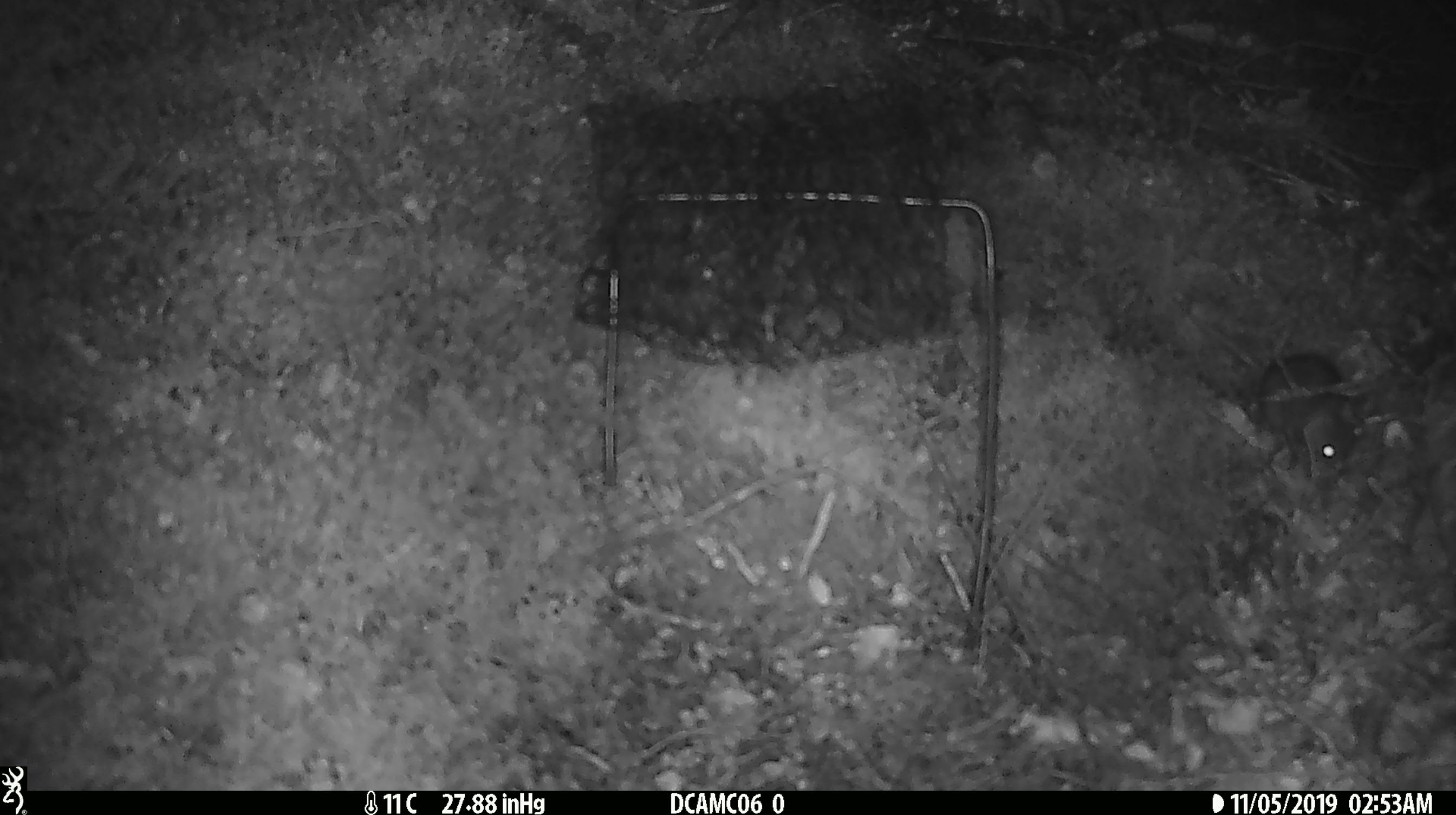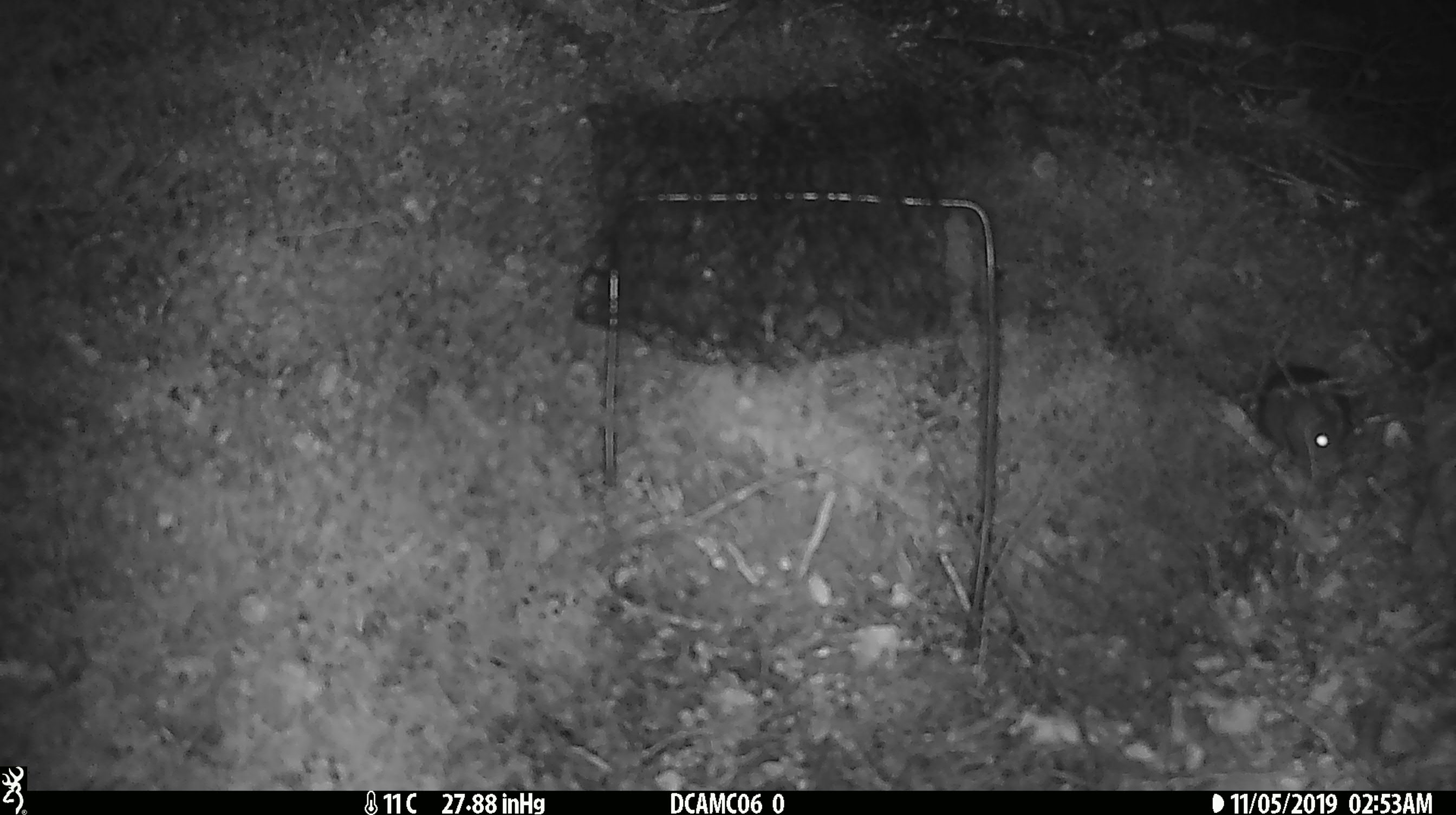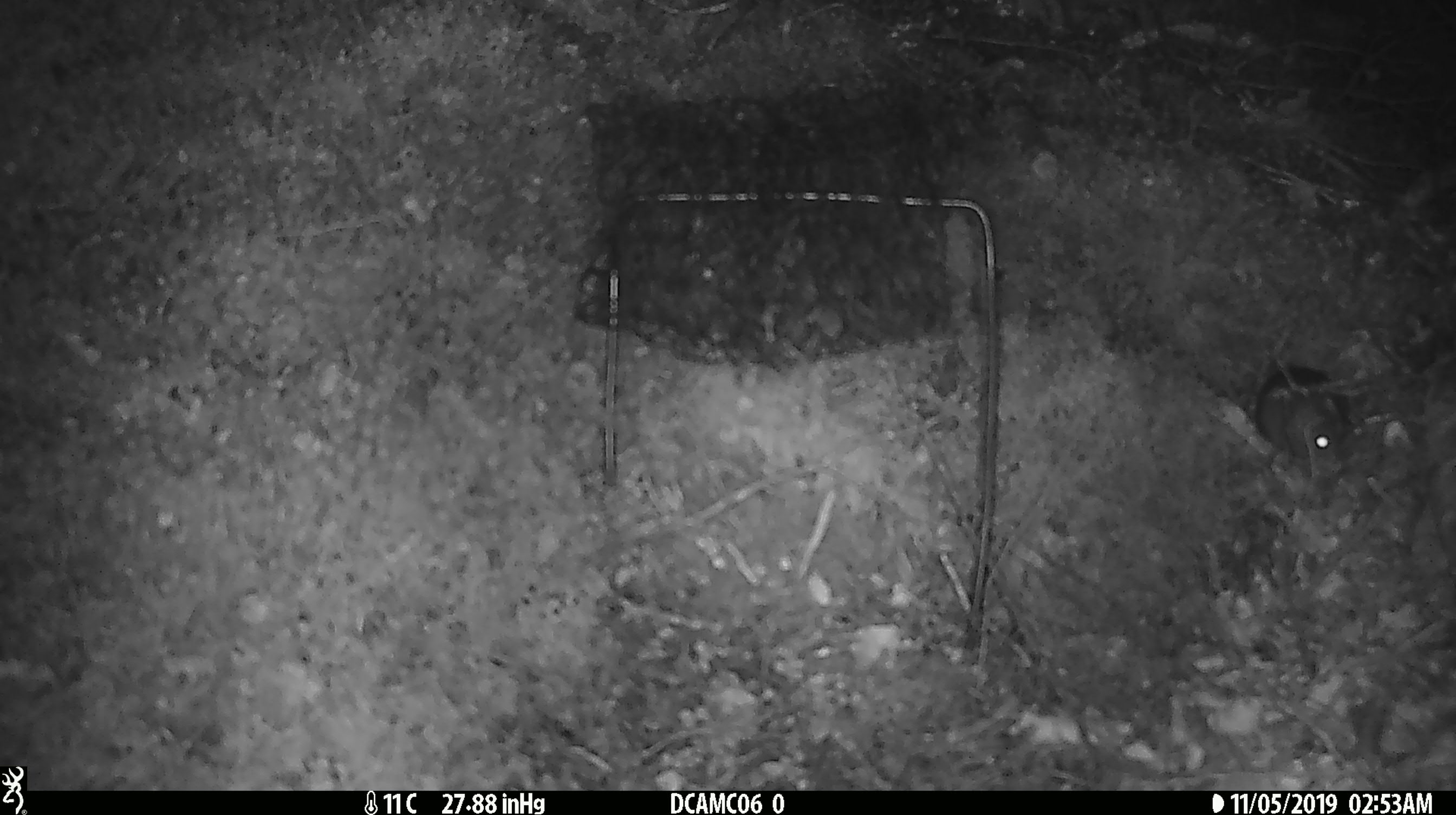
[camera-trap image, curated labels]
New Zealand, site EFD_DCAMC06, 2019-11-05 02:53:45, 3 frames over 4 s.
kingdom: Animalia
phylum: Chordata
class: Mammalia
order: Rodentia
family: Muridae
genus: Mus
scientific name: Mus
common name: mouse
Mouse (Mus).